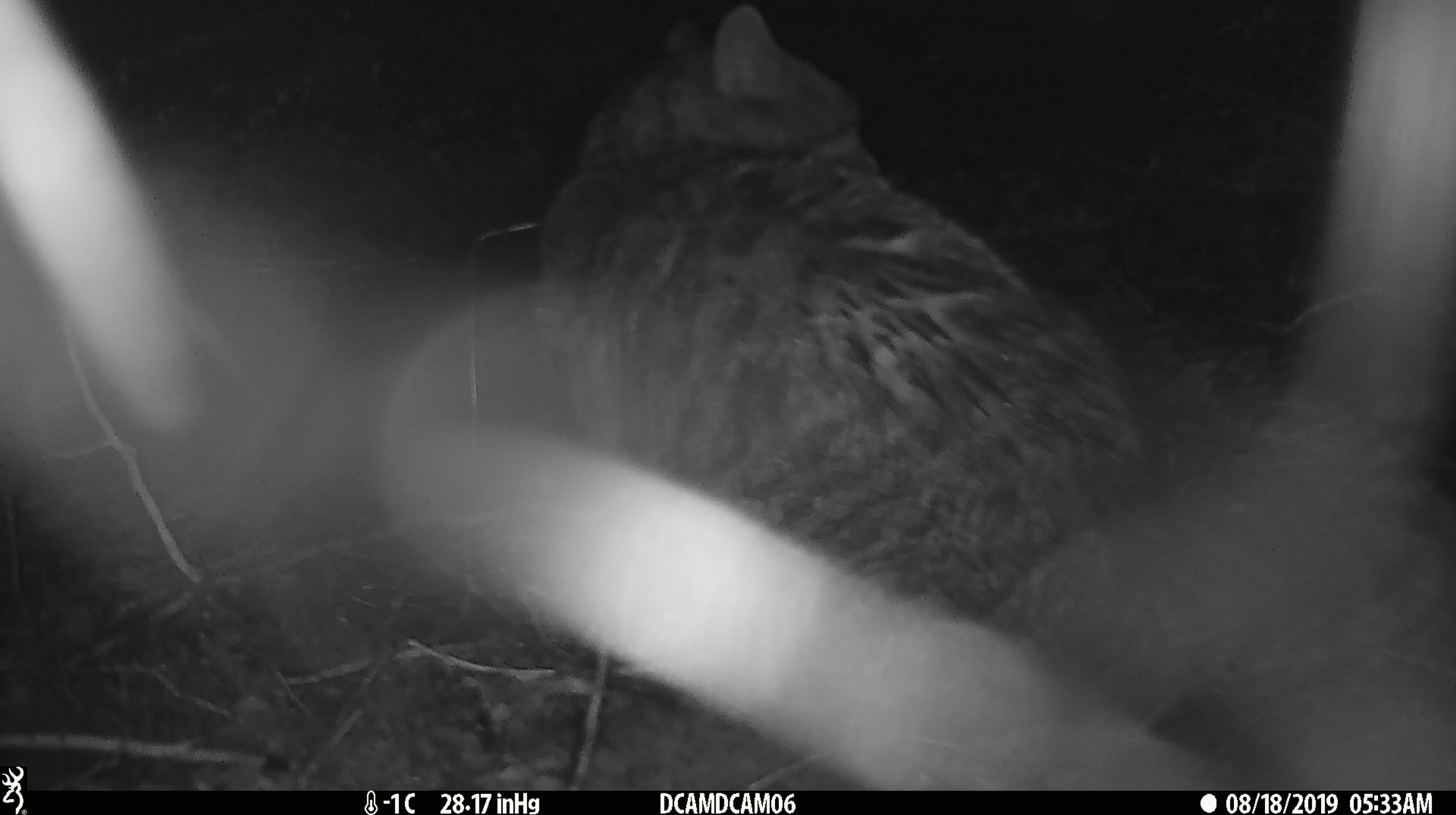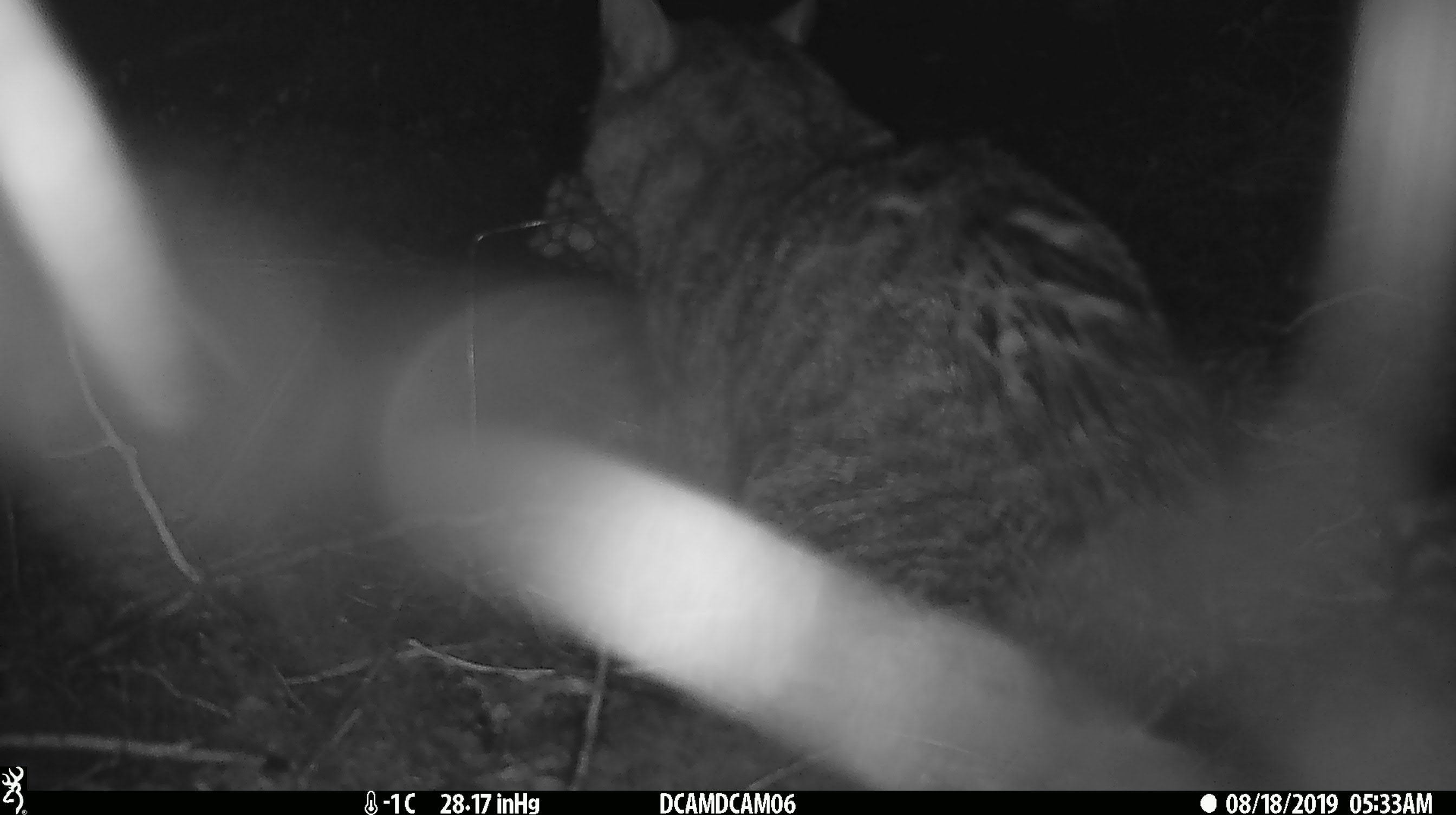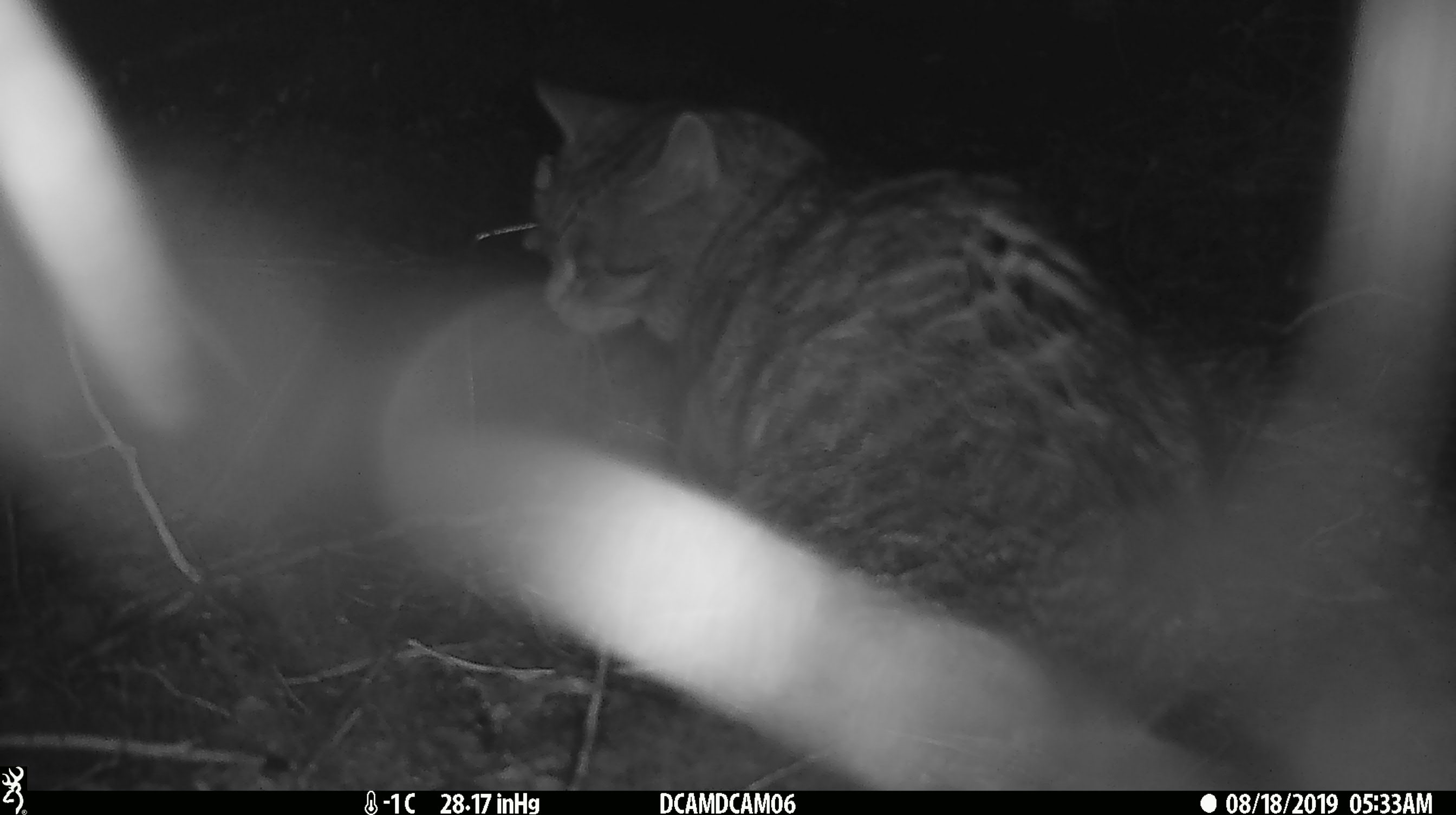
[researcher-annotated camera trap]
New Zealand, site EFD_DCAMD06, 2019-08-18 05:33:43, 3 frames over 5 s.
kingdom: Animalia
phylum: Chordata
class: Mammalia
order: Carnivora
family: Felidae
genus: Felis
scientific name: Felis catus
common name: domestic cat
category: cat